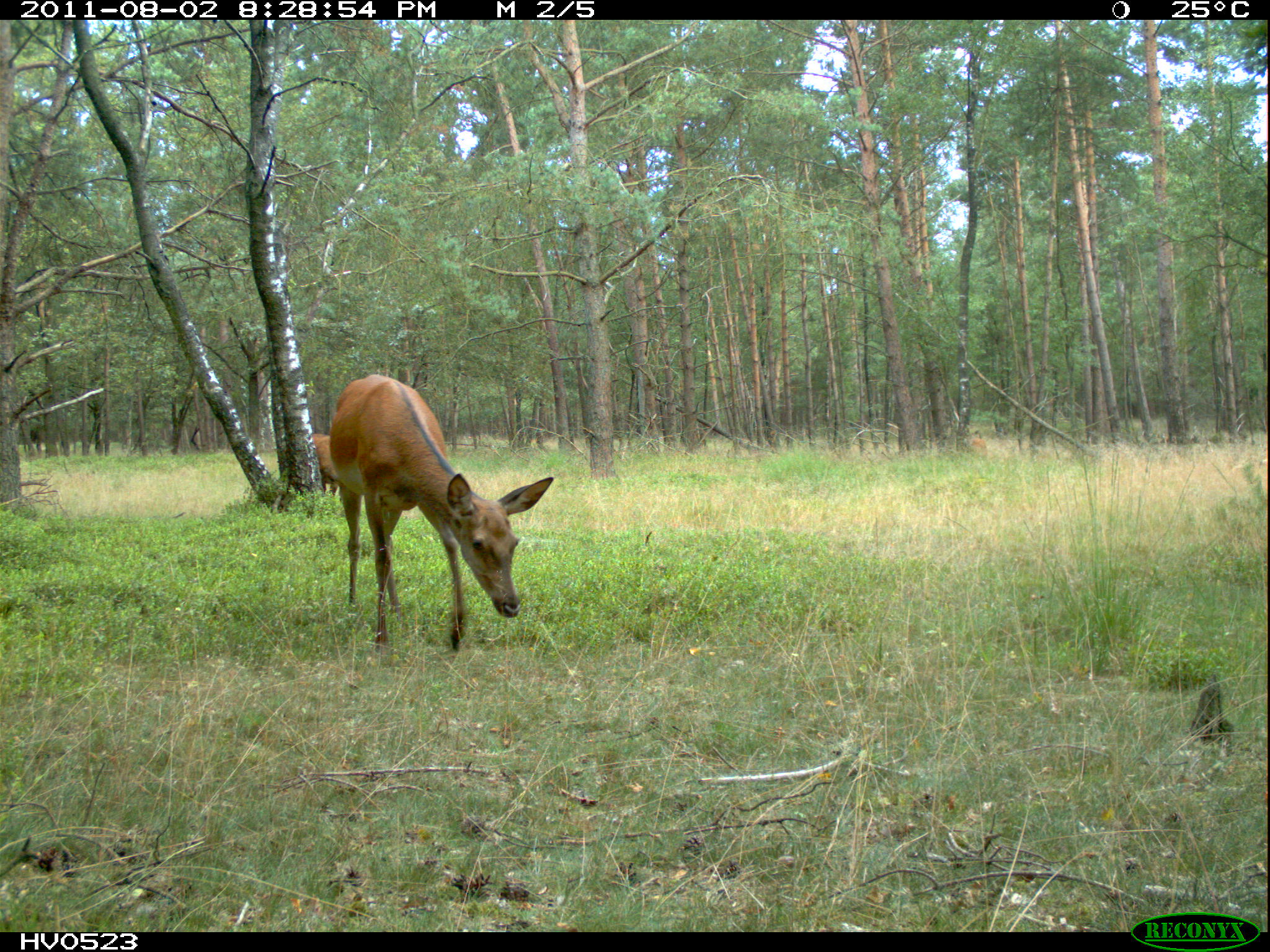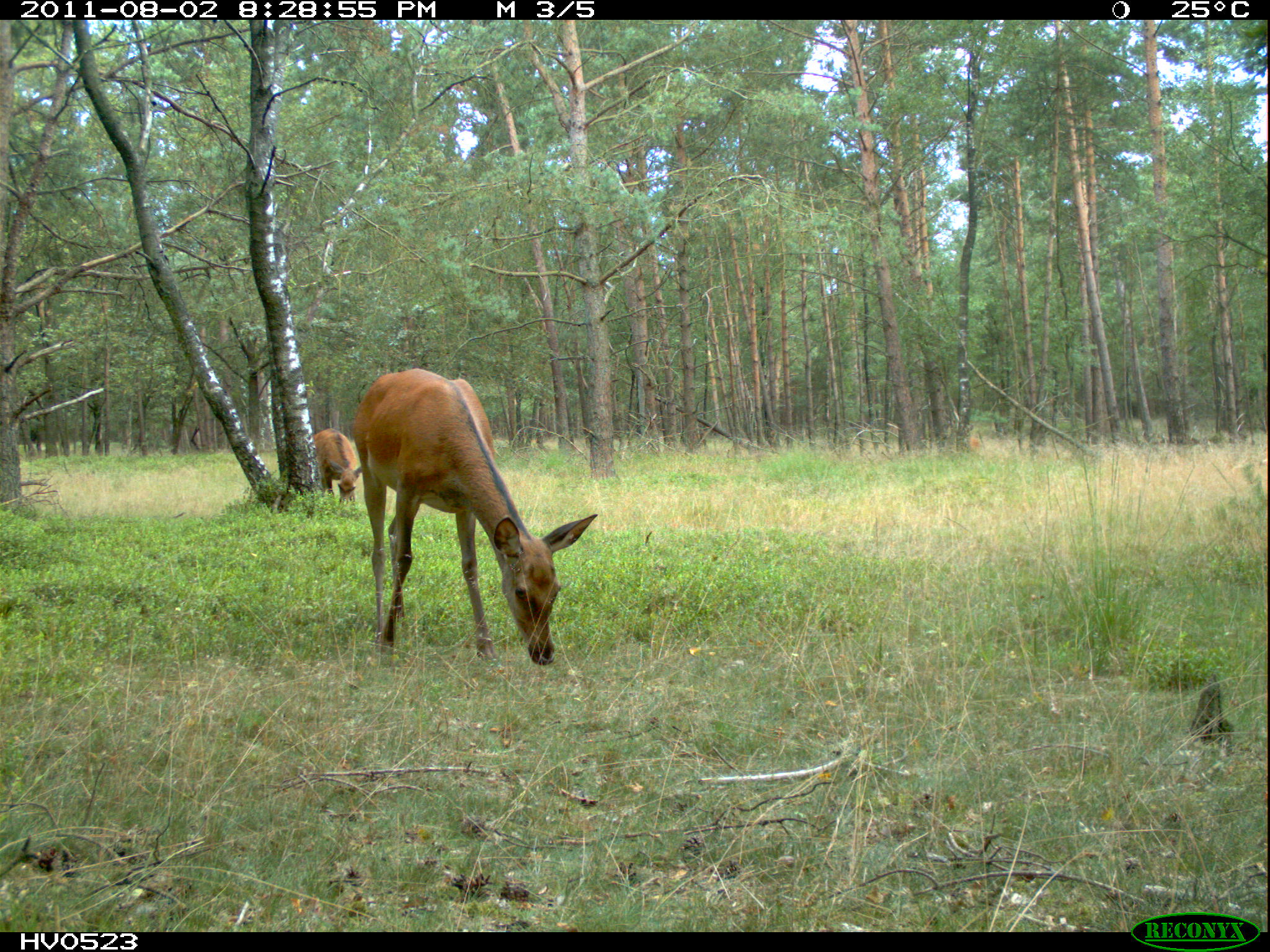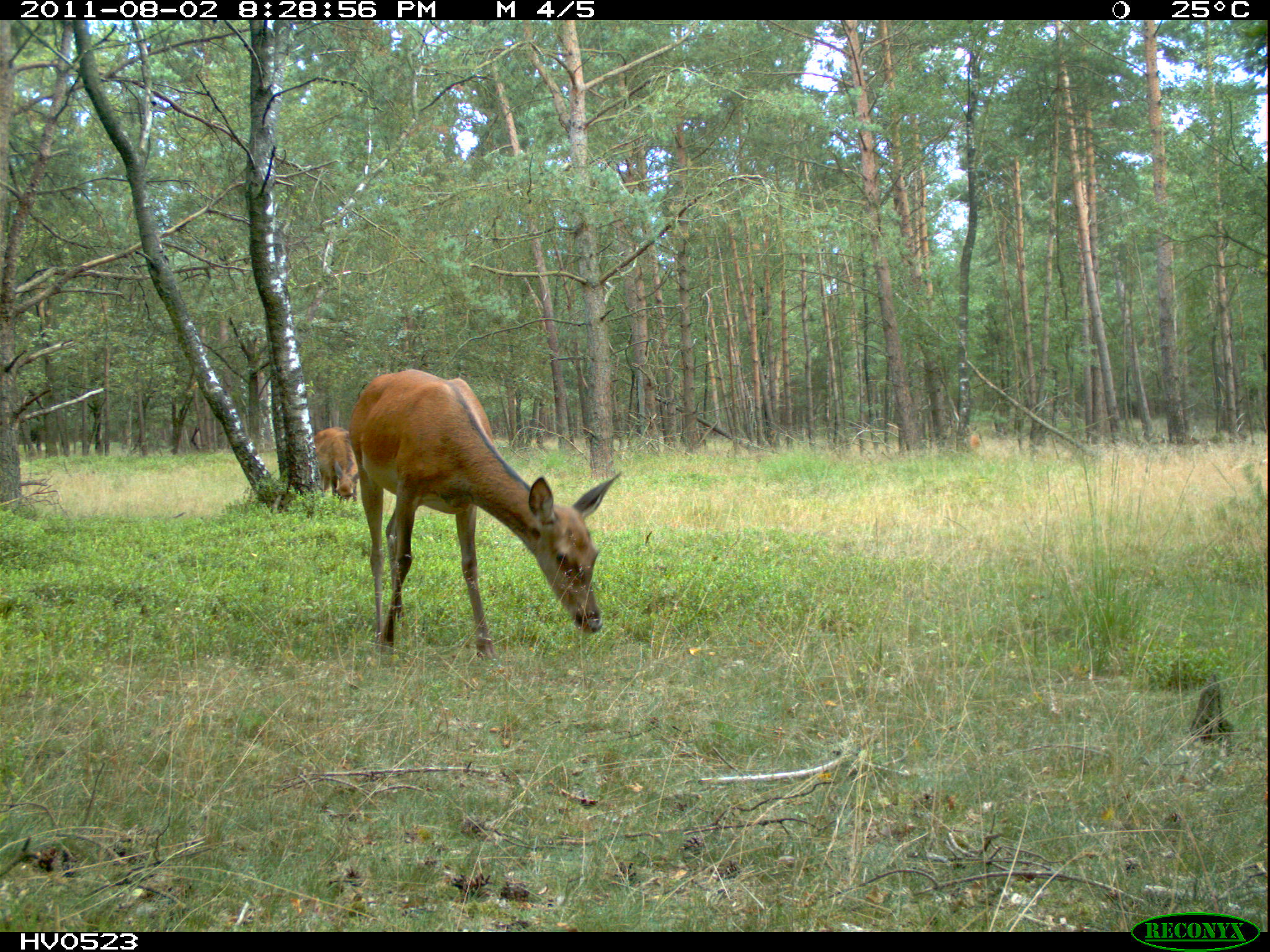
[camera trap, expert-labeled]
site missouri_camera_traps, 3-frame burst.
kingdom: Animalia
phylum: Chordata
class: Mammalia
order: Artiodactyla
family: Cervidae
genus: Cervus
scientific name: Cervus elaphus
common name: red deer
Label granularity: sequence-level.